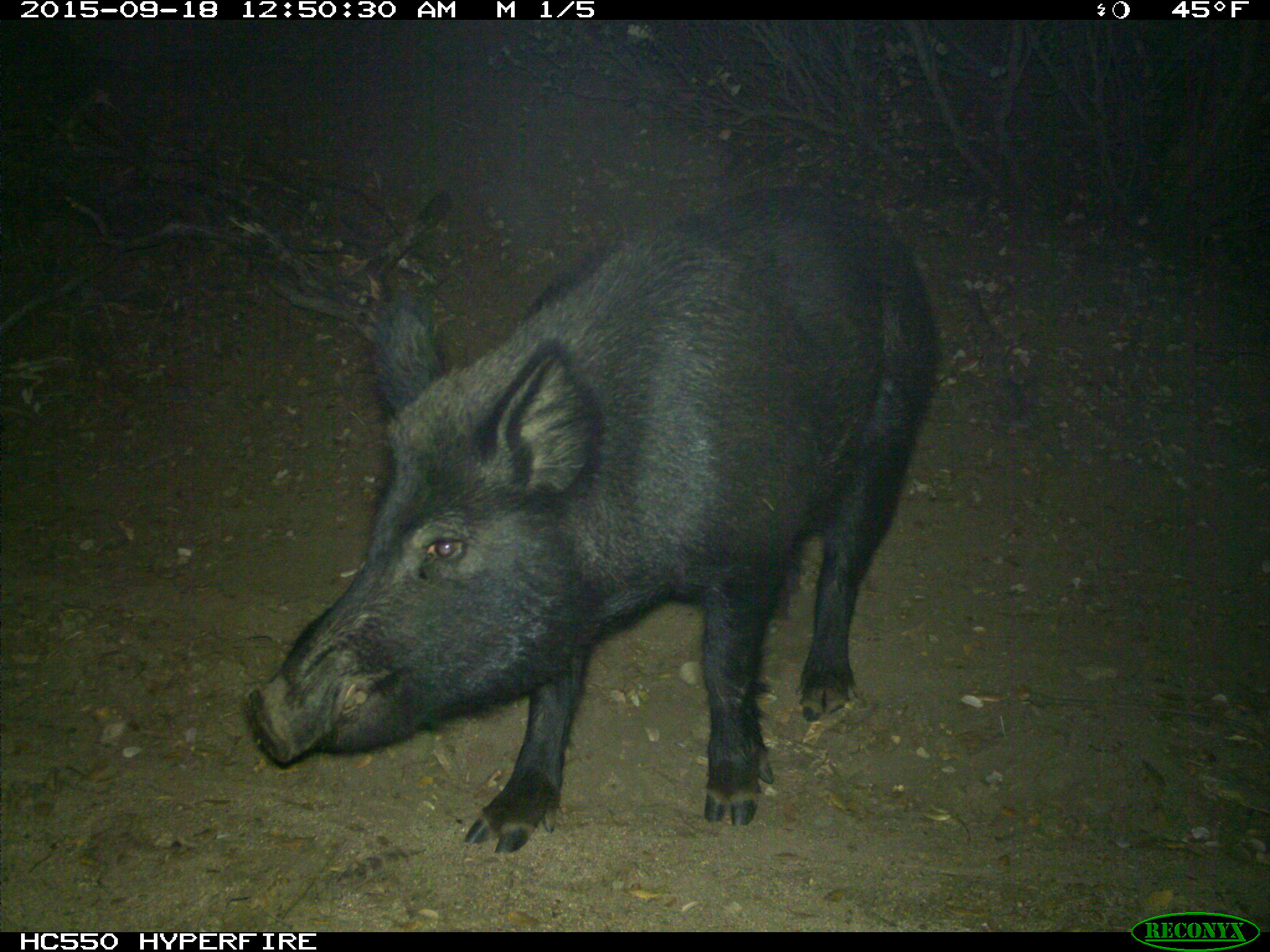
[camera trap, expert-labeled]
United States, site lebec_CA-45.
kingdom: Animalia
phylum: Chordata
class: Mammalia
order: Artiodactyla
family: Suidae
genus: Sus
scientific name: Sus scrofa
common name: wild boar